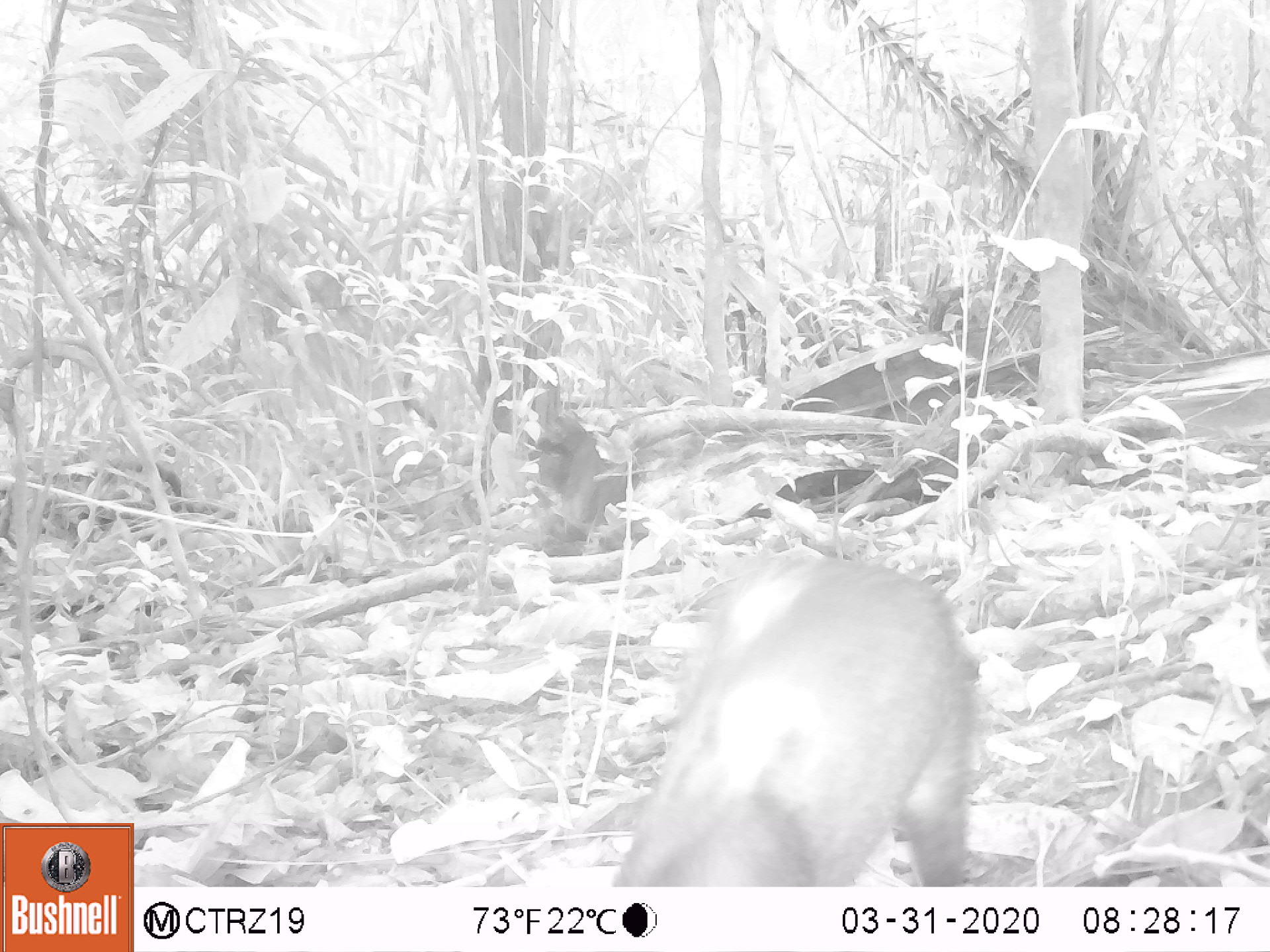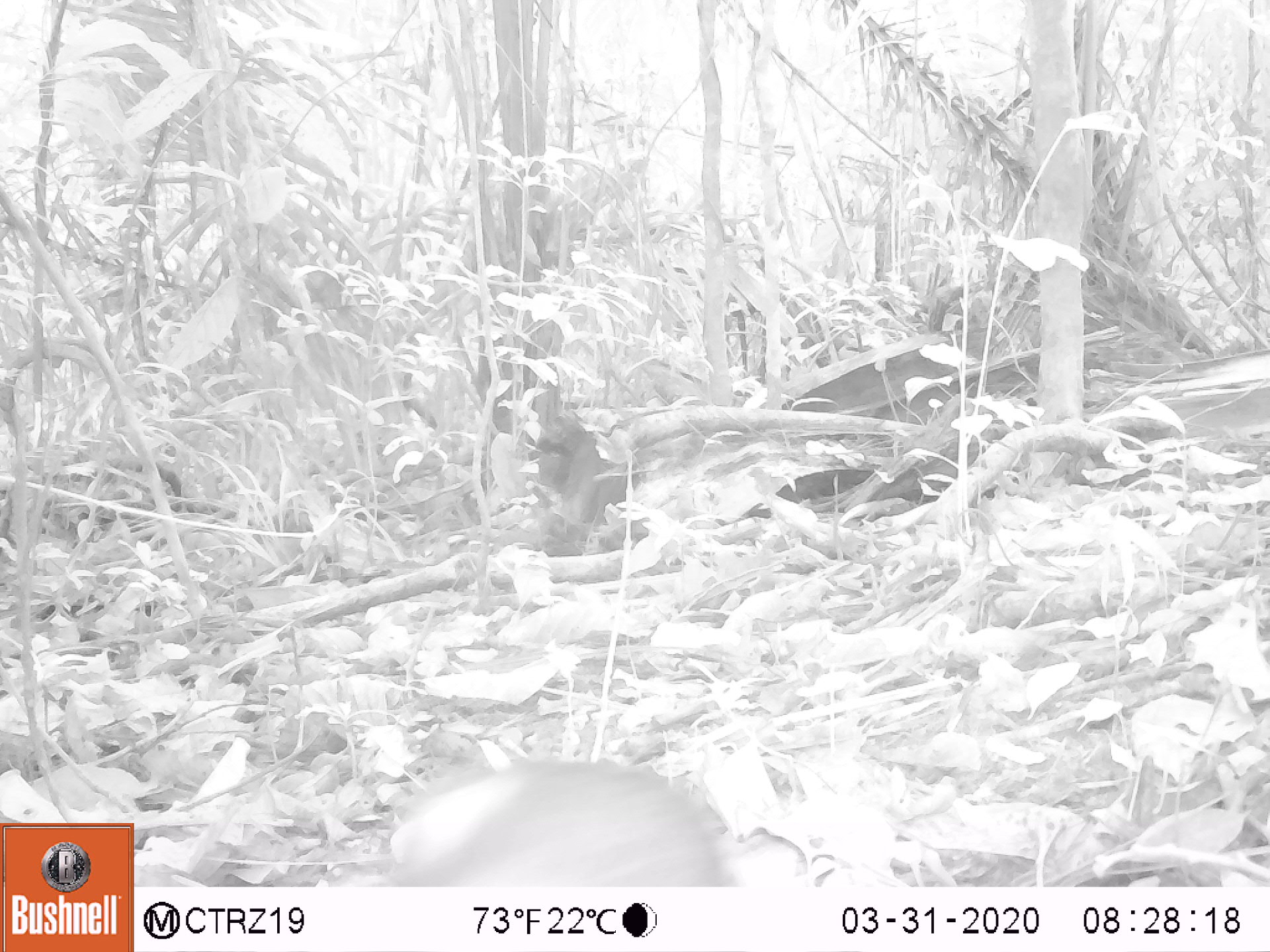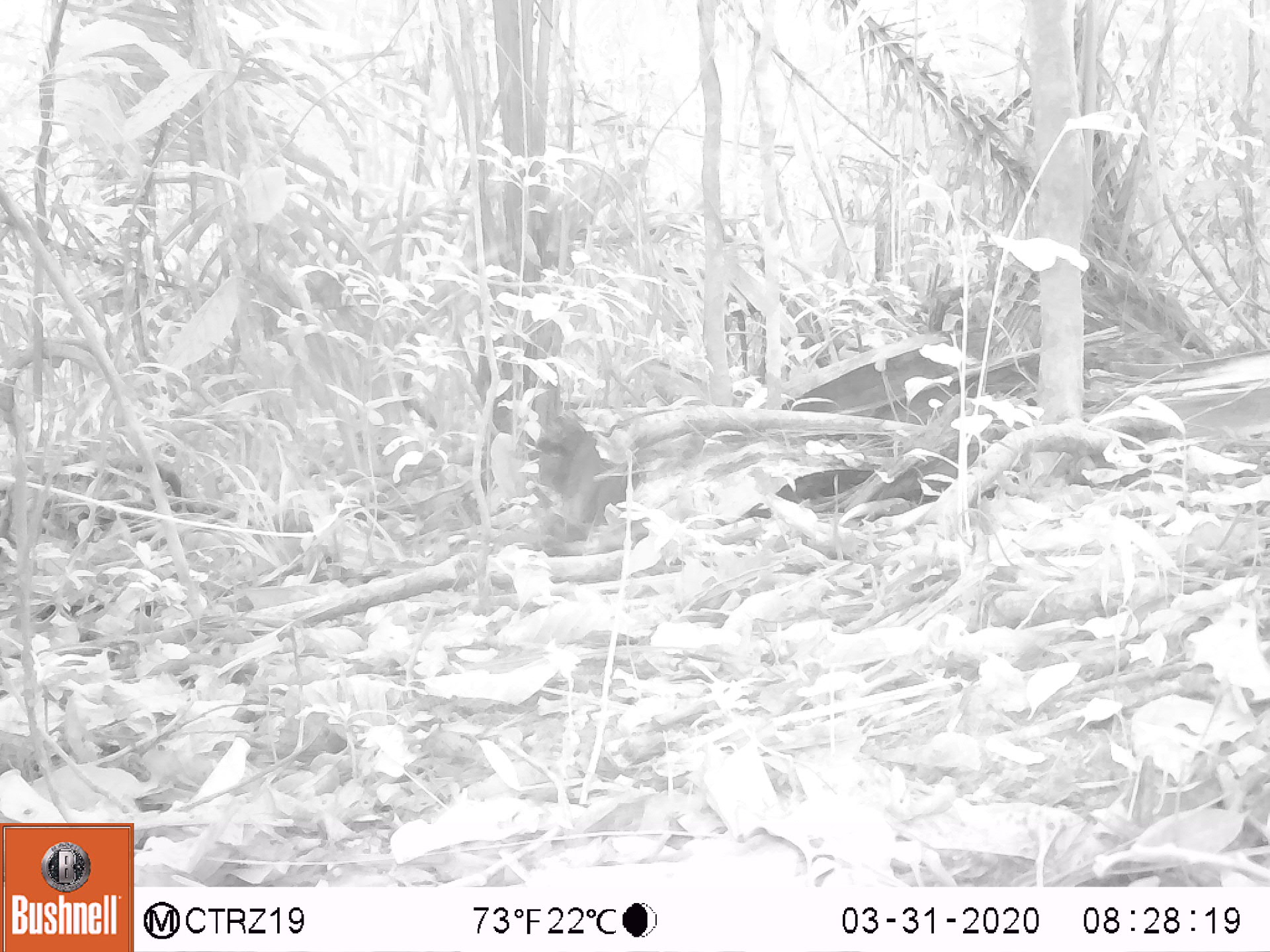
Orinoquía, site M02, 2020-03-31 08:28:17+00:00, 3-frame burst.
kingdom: Animalia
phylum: Chordata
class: Mammalia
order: Rodentia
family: Dasyproctidae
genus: Dasyprocta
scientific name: Dasyprocta fuliginosa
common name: black agouti